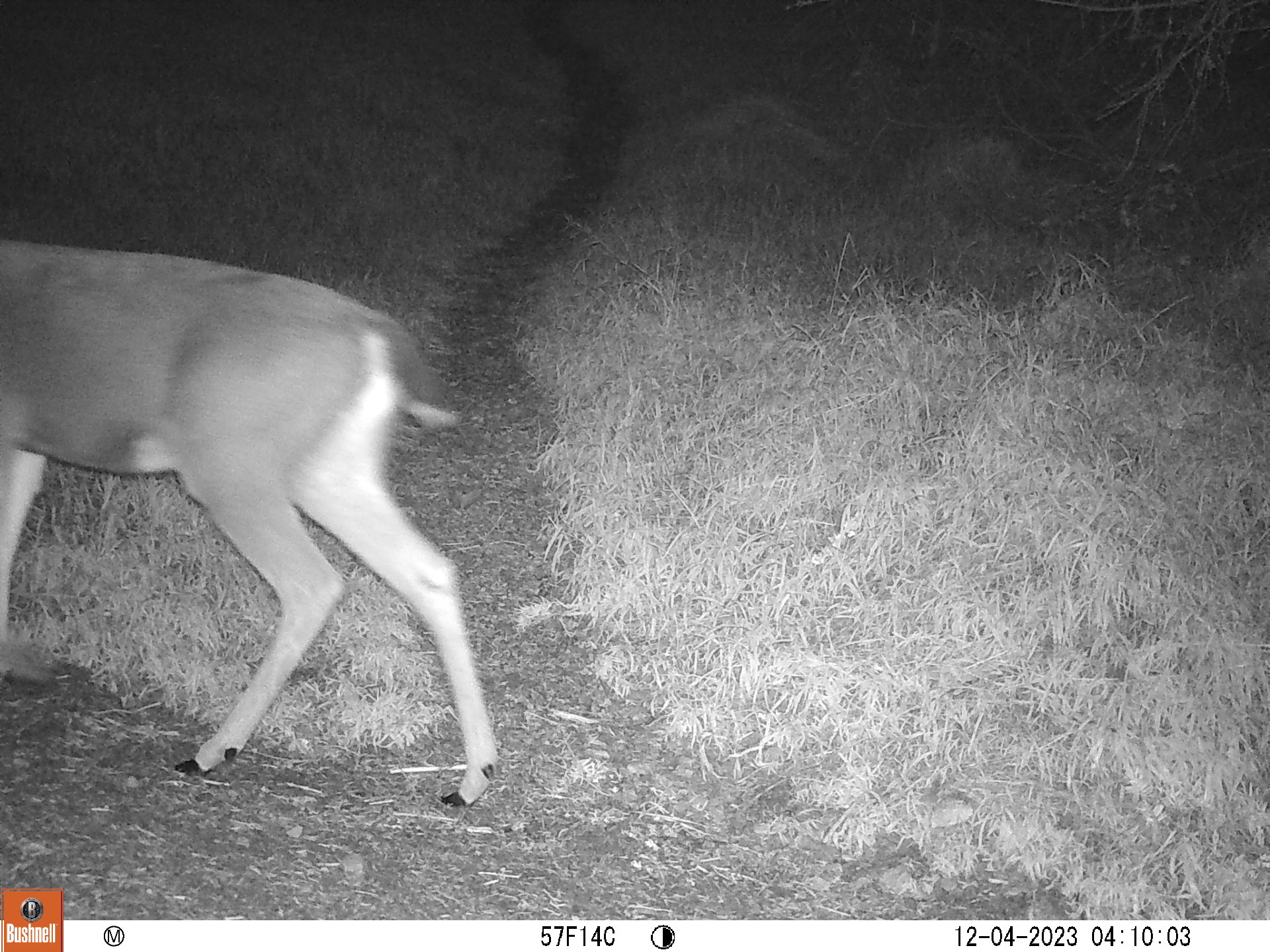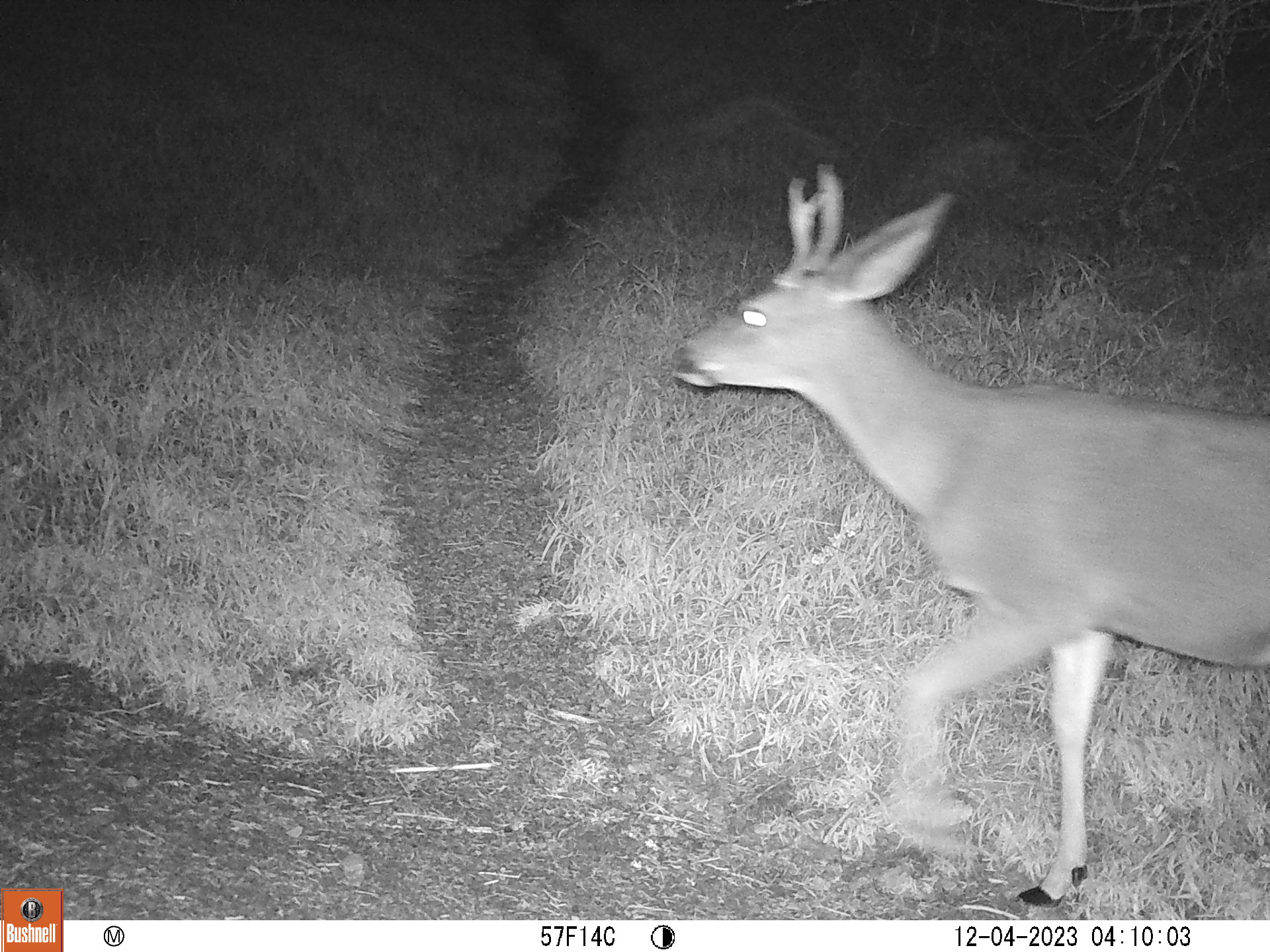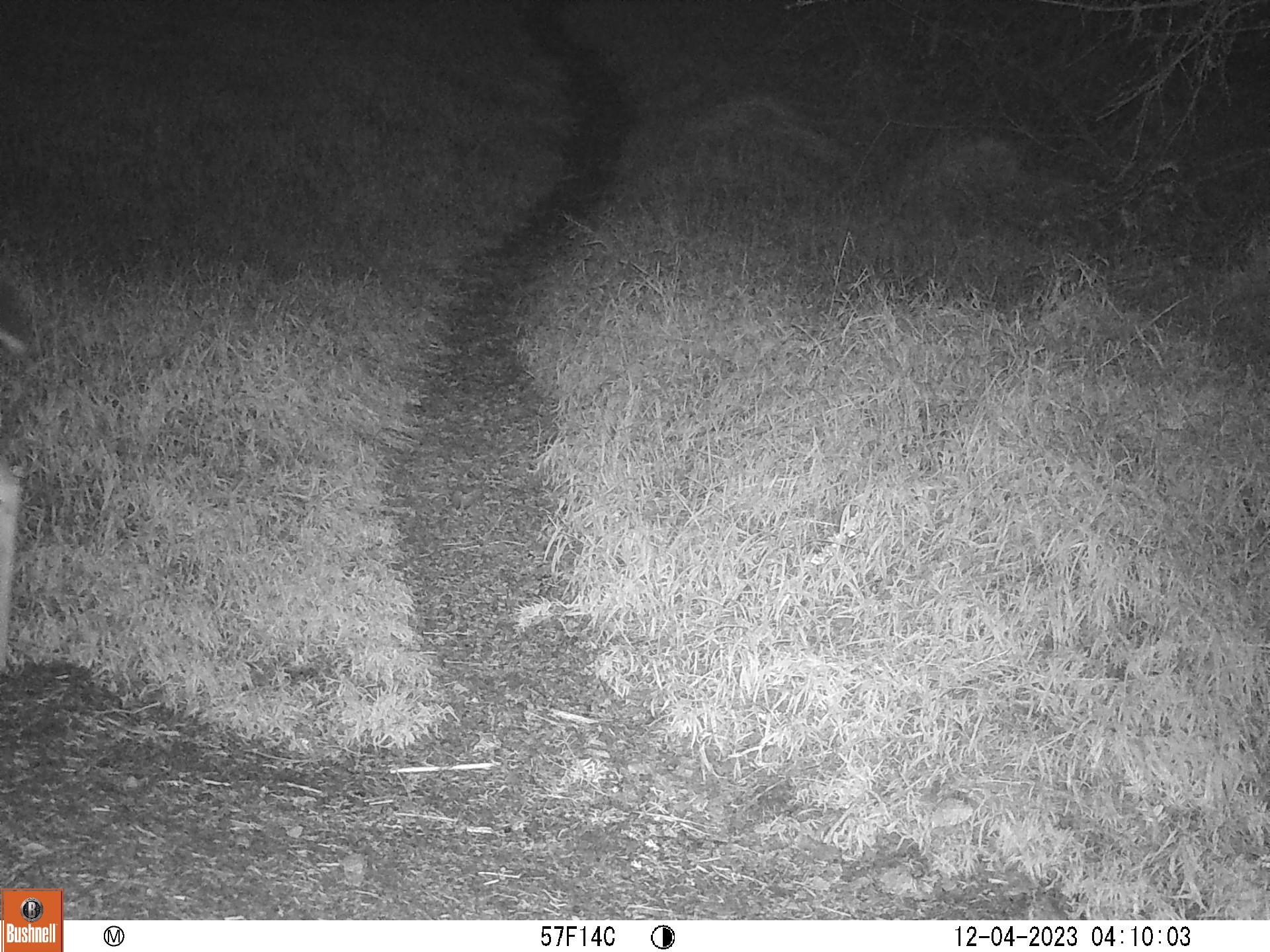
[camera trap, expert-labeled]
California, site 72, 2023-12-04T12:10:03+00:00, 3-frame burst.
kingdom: Animalia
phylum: Chordata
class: Mammalia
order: Artiodactyla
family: Cervidae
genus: Odocoileus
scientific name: Odocoileus hemionus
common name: mule deer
Mule deer (Odocoileus hemionus).